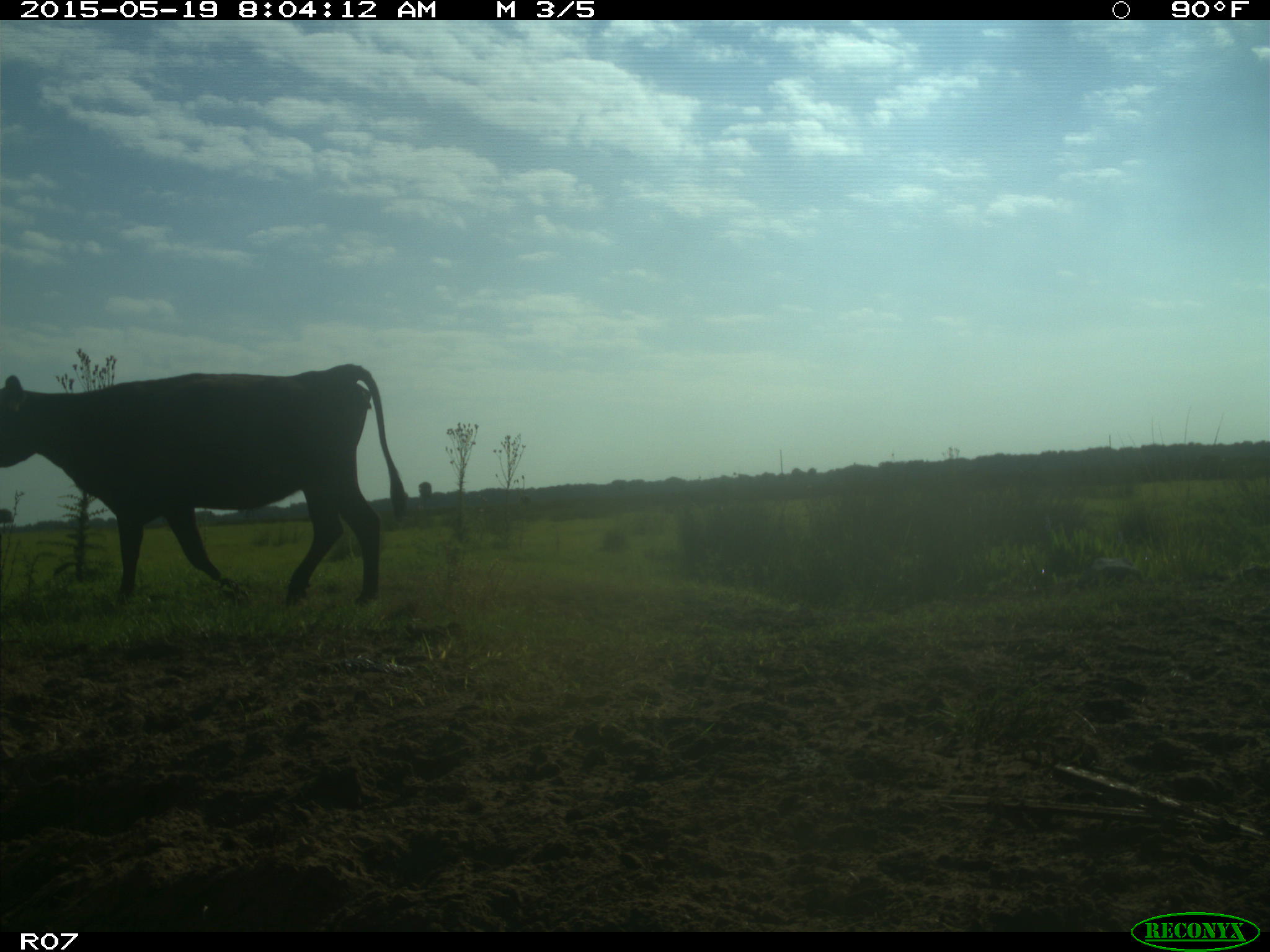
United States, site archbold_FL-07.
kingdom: Animalia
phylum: Chordata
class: Mammalia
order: Artiodactyla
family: Bovidae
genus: Bos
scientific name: Bos taurus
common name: domestic cow